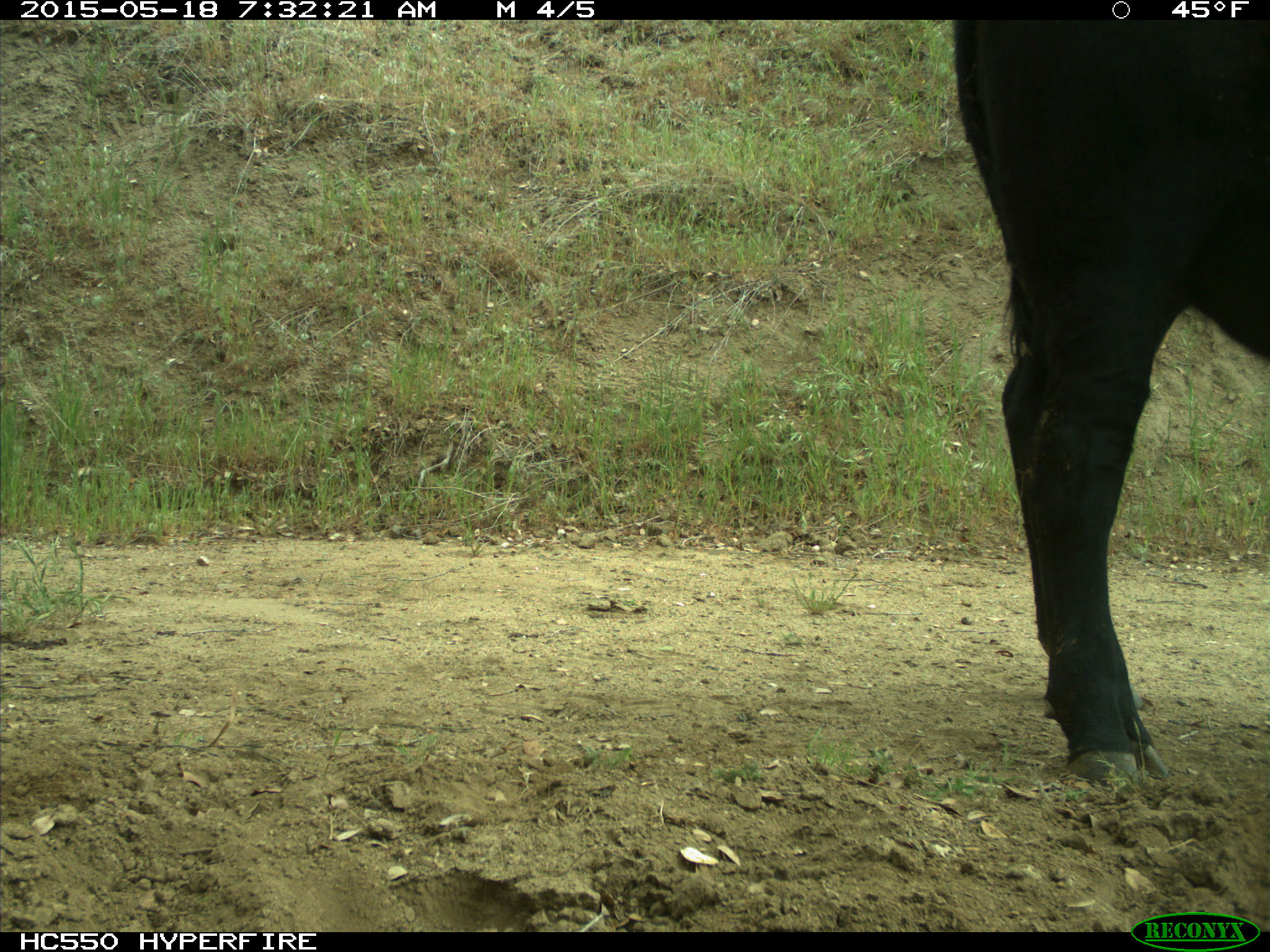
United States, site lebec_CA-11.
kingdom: Animalia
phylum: Chordata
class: Mammalia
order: Artiodactyla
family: Bovidae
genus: Bos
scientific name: Bos taurus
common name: domestic cow